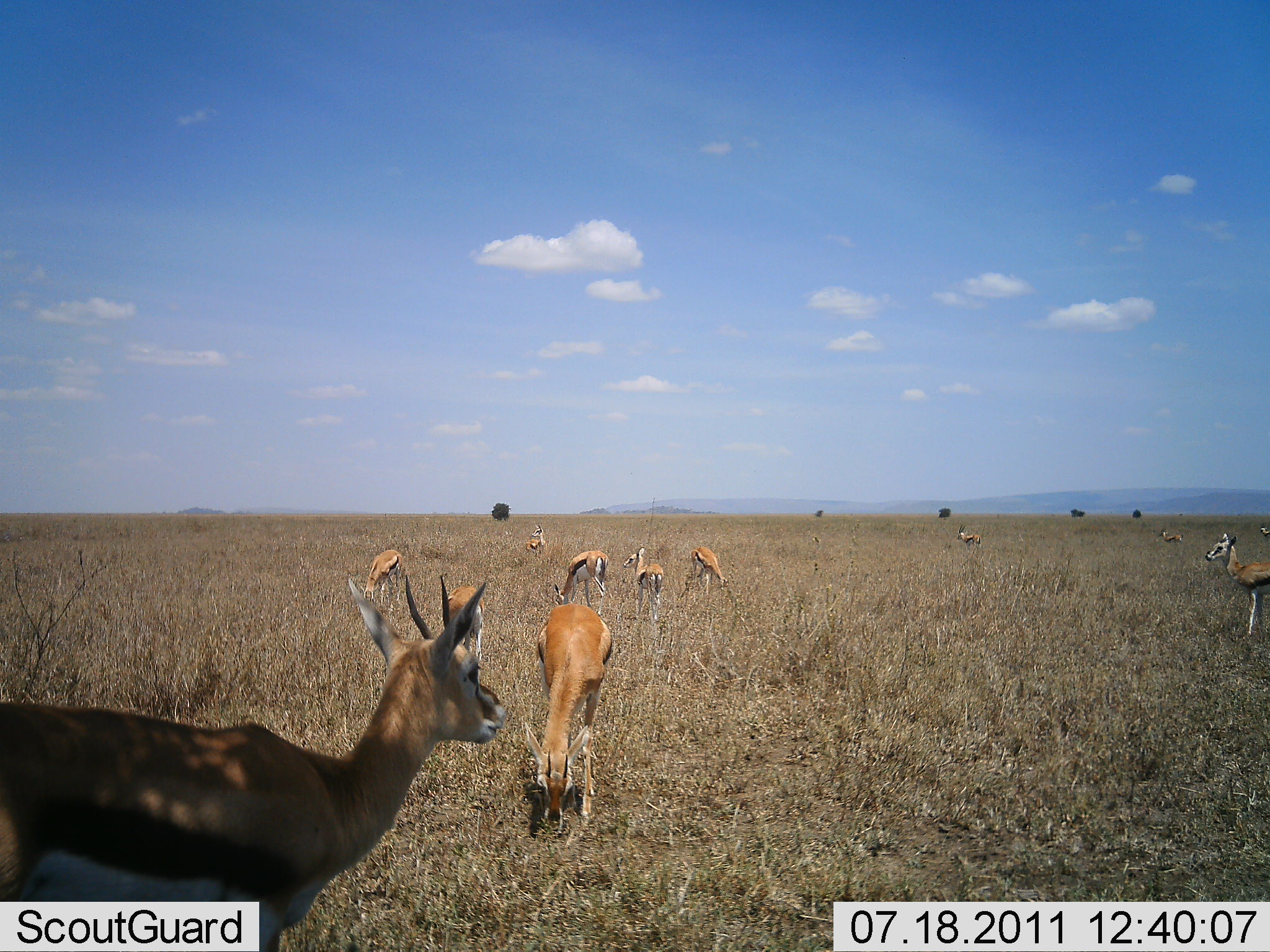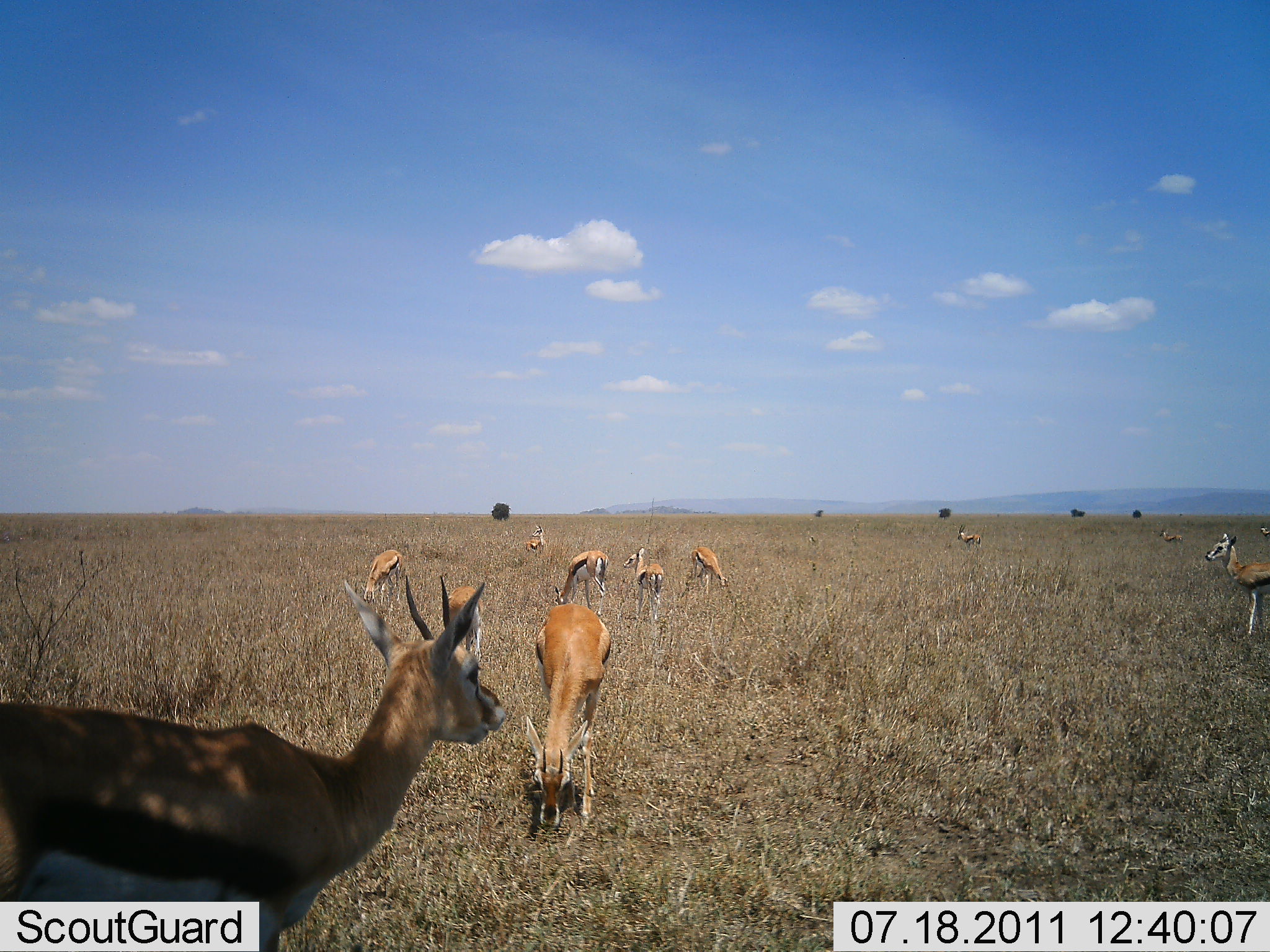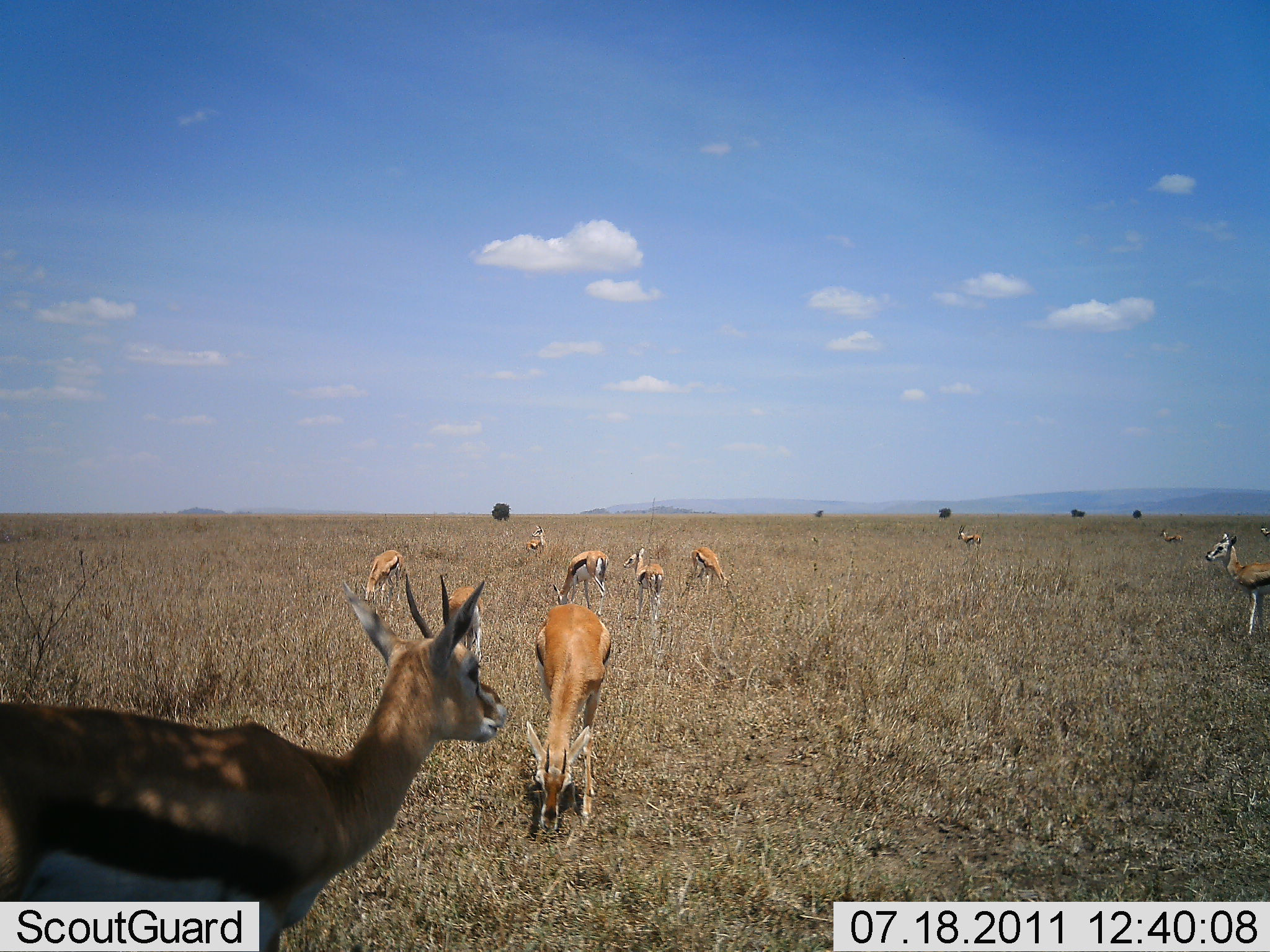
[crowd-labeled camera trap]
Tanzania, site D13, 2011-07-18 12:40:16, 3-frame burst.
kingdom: Animalia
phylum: Chordata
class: Mammalia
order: Artiodactyla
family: Bovidae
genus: Eudorcas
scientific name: Eudorcas thomsonii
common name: thomson's gazelle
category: gazellethomsons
Gazellethomsons (thomson's gazelle) (Eudorcas thomsonii), count 11-50. Behavior (volunteer vote fractions): standing 73%, resting 0%, moving 0%, interacting 0%. Young present (vote fraction): 9%. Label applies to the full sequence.